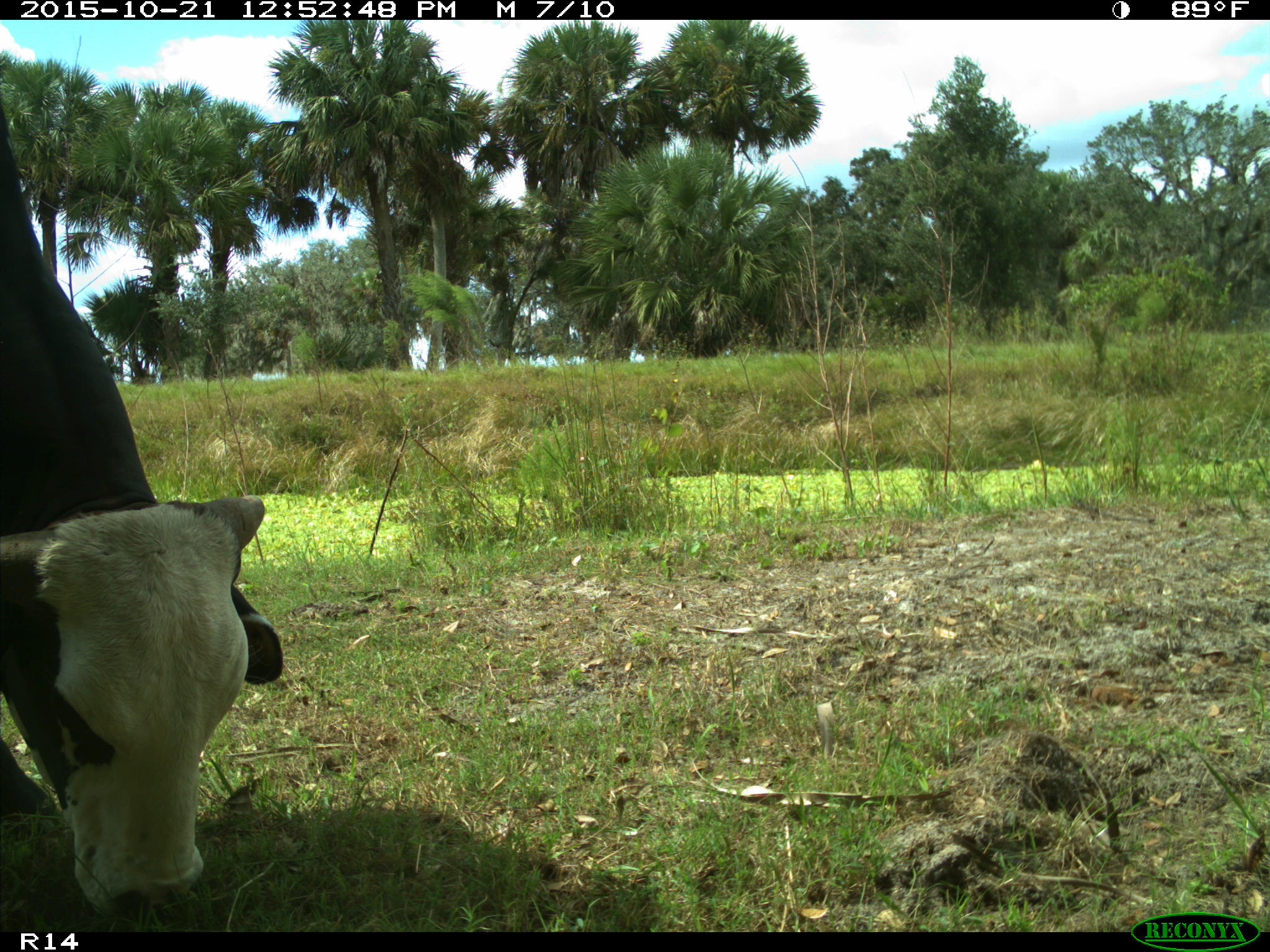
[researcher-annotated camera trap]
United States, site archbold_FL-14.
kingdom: Animalia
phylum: Chordata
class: Mammalia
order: Artiodactyla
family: Bovidae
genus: Bos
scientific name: Bos taurus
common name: domestic cow